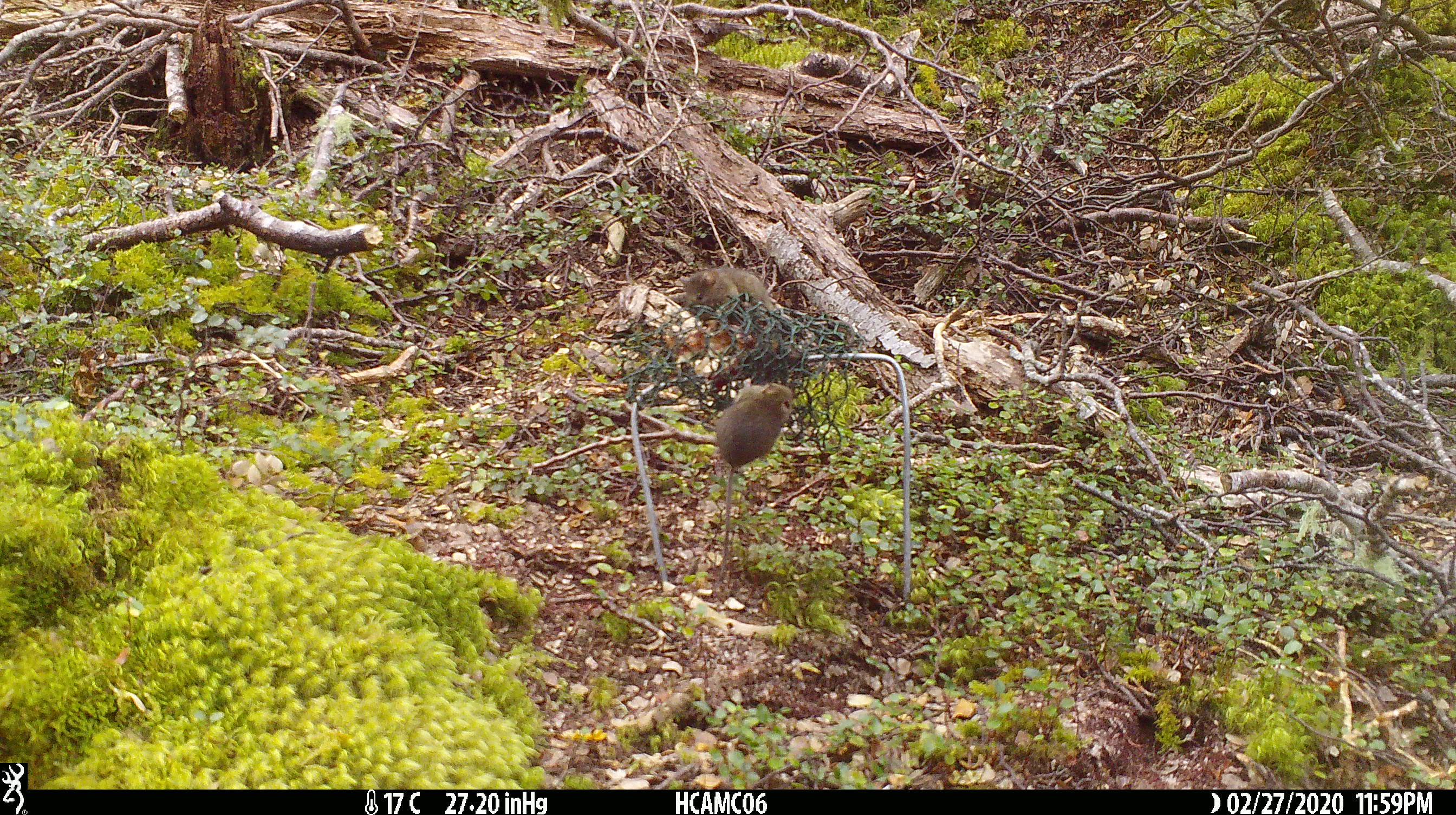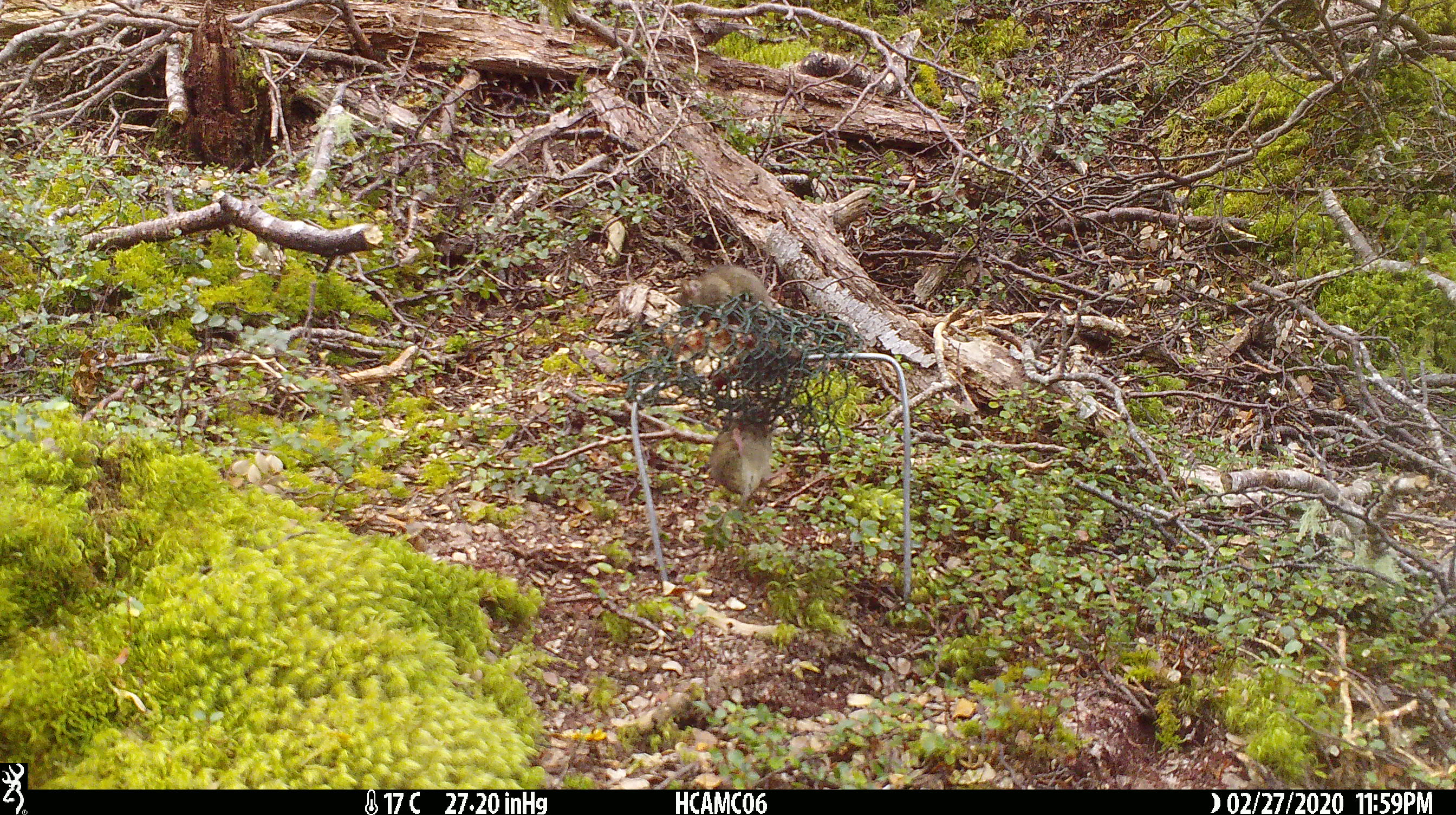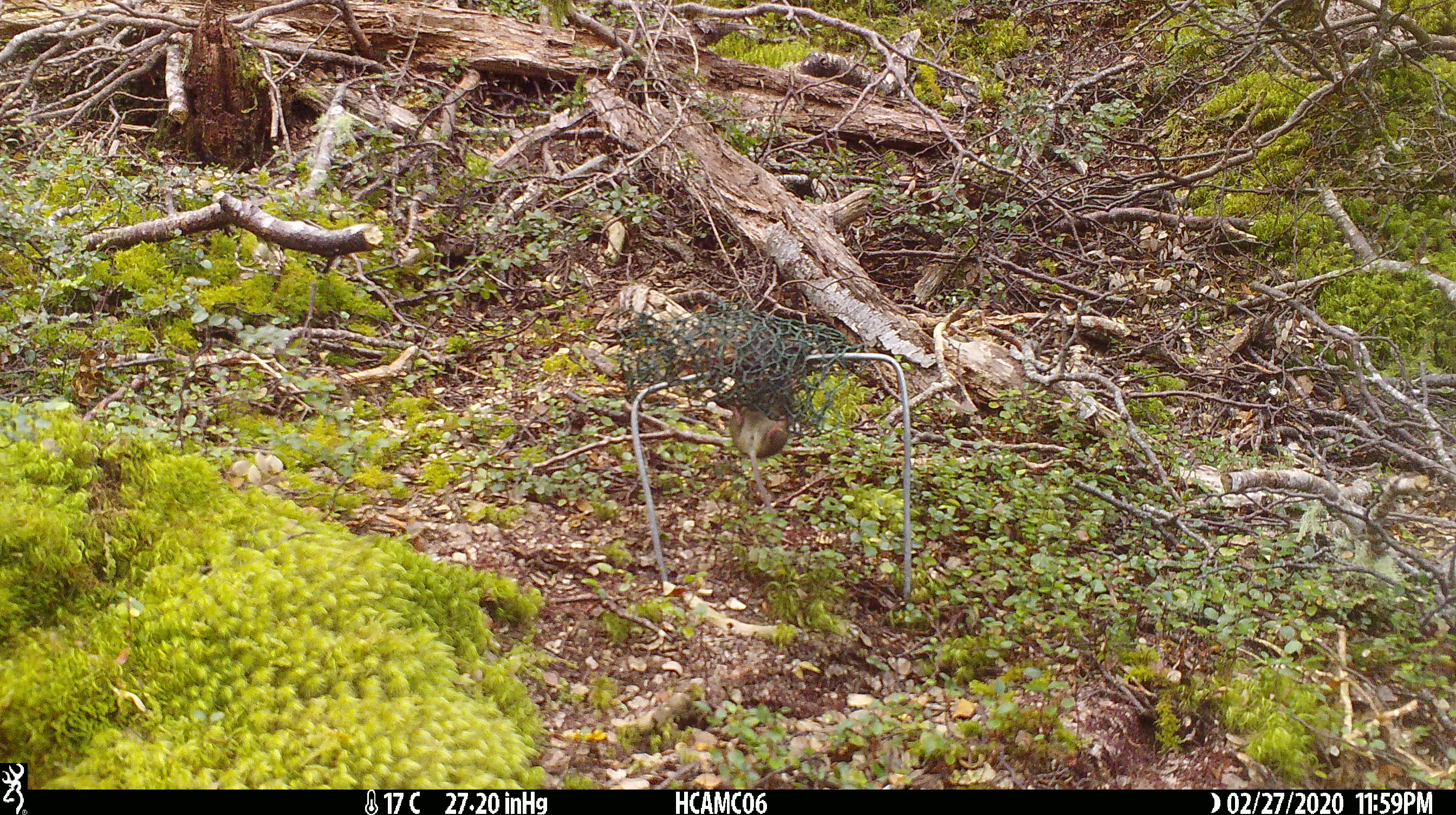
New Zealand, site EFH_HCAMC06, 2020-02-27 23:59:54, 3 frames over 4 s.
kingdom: Animalia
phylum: Chordata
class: Mammalia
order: Rodentia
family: Muridae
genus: Mus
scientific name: Mus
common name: mouse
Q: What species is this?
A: Mouse (Mus).